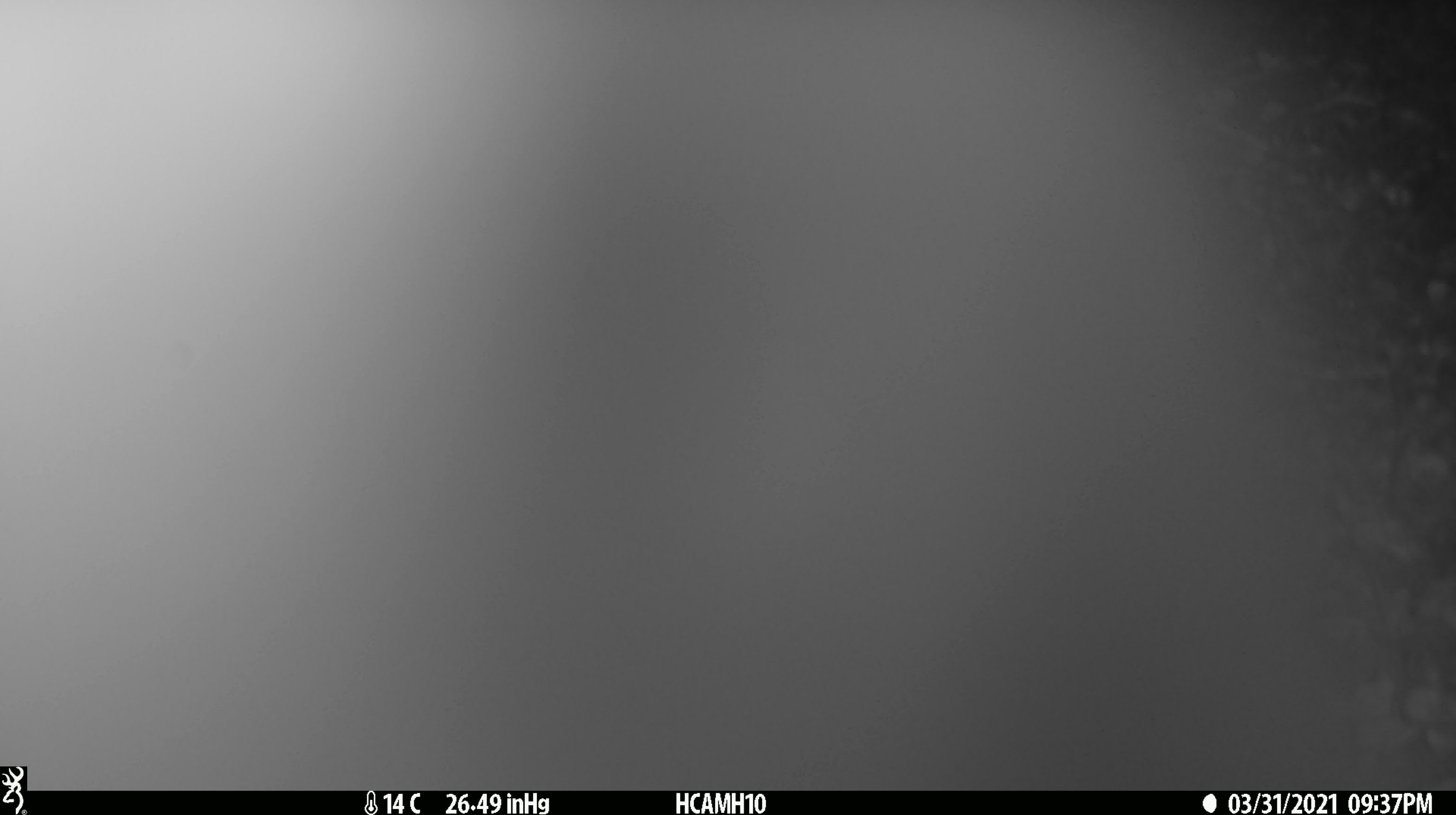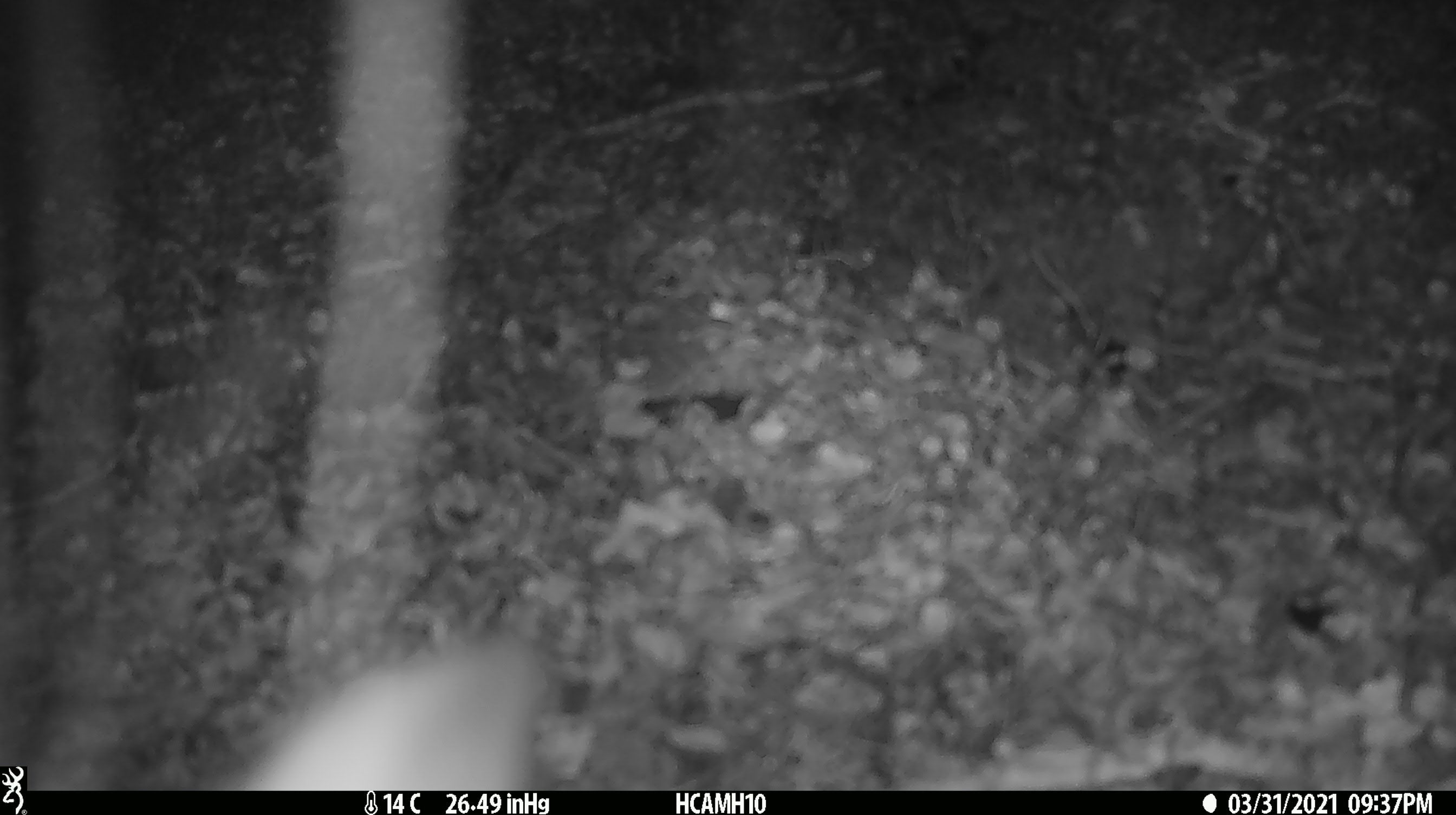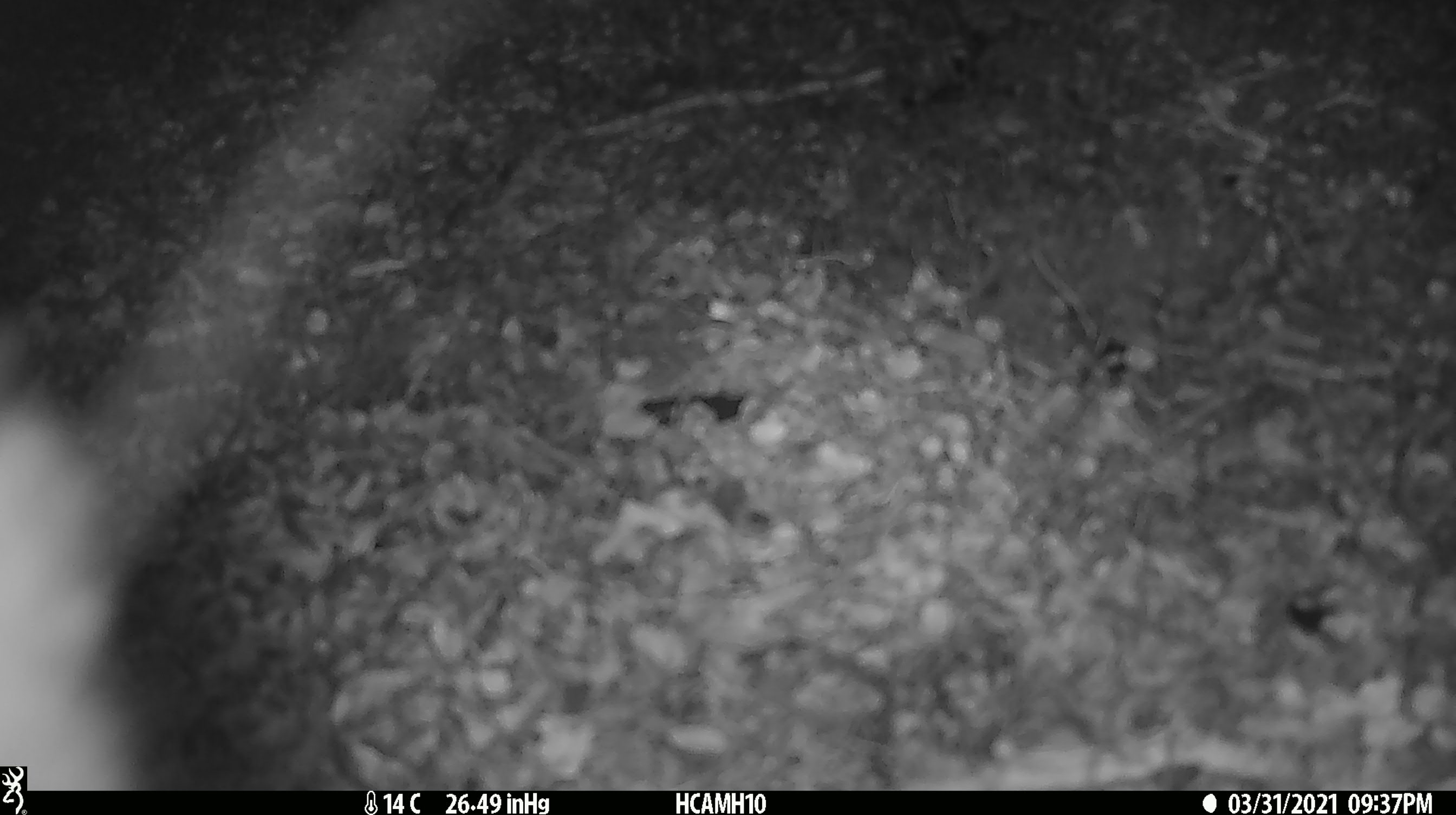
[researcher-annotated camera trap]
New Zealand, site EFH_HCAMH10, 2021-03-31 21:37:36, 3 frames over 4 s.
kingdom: Animalia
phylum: Chordata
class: Mammalia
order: Diprotodontia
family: Phalangeridae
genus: Trichosurus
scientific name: Trichosurus vulpecula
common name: common brushtail possum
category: possum